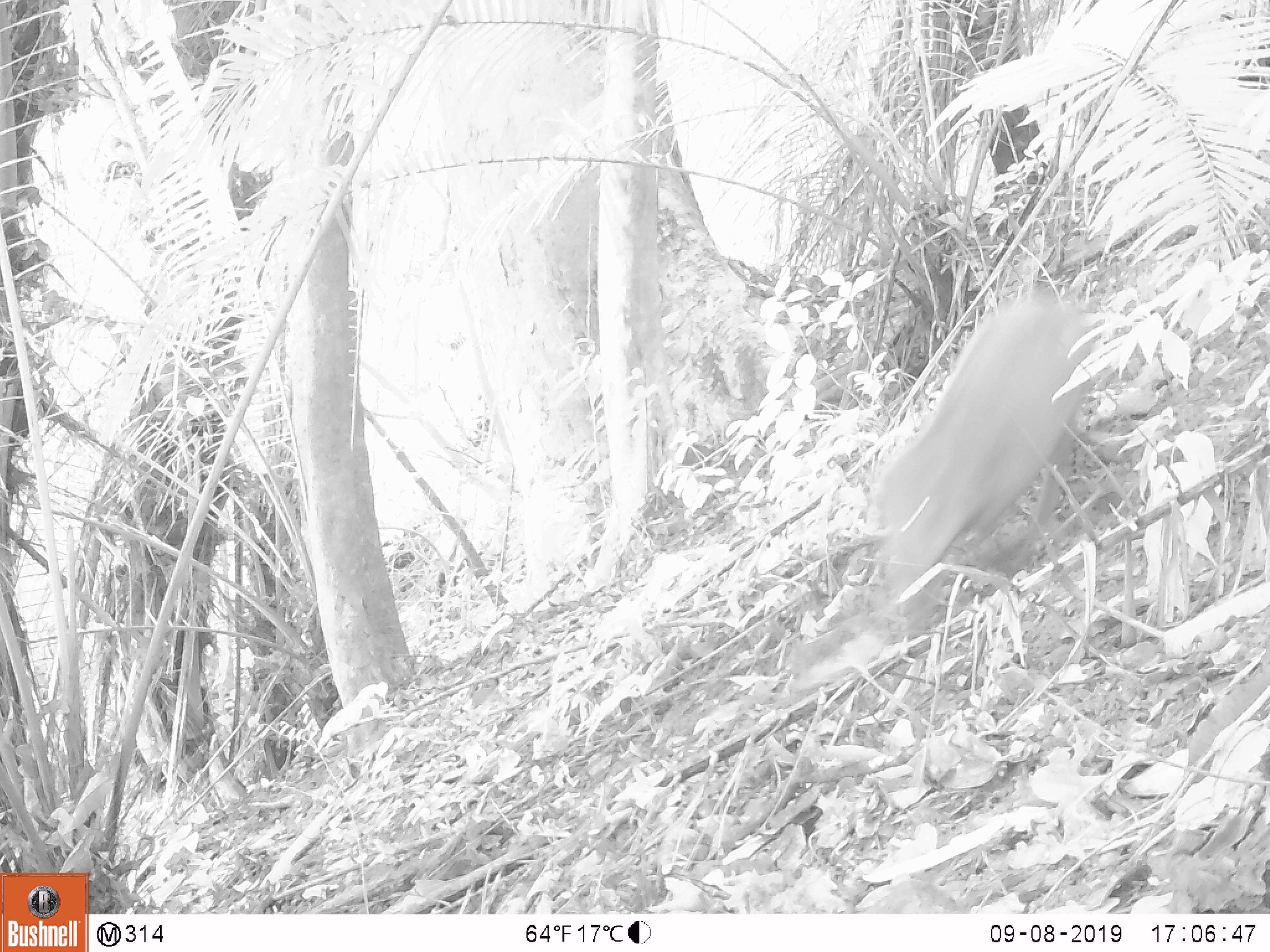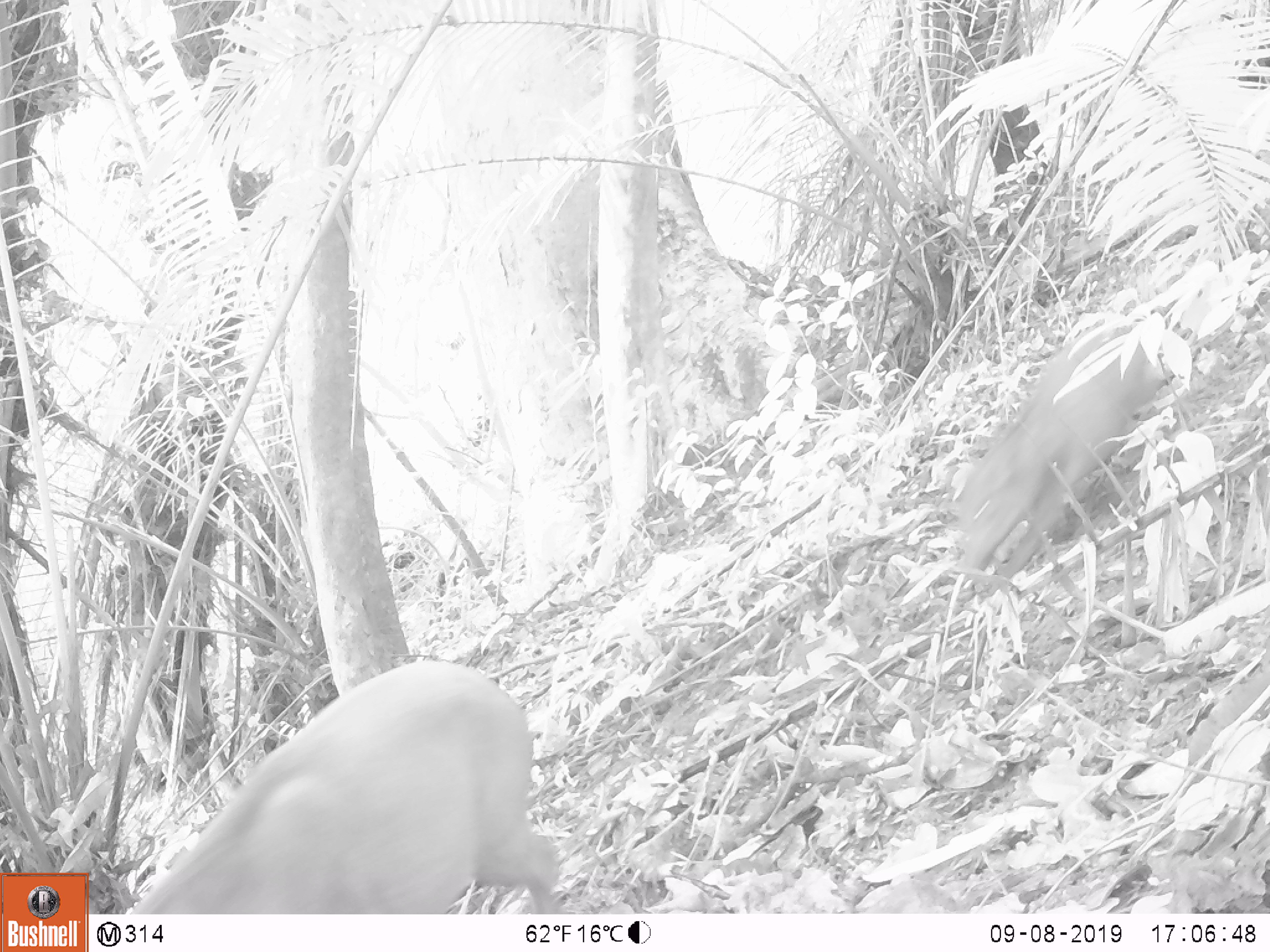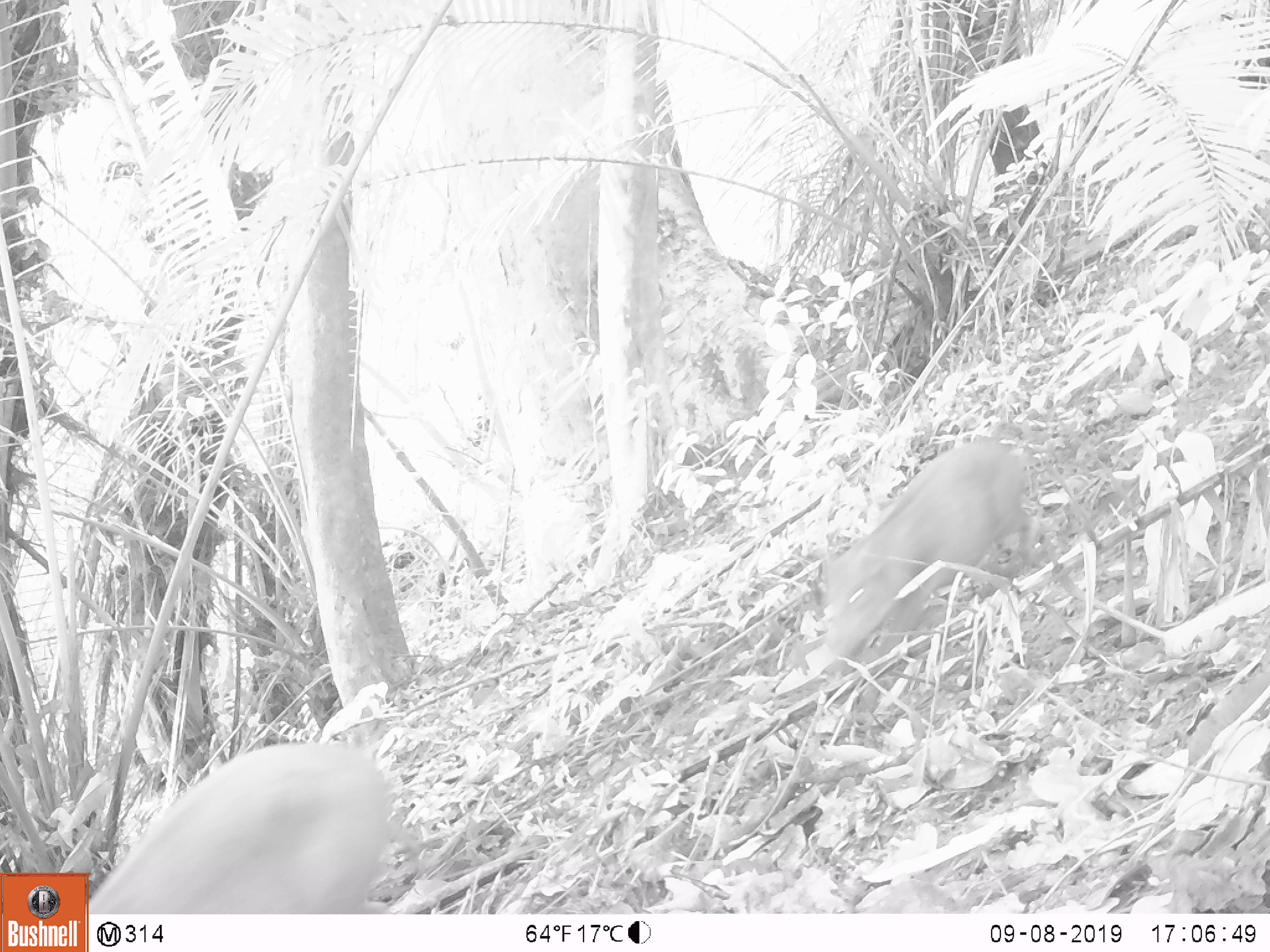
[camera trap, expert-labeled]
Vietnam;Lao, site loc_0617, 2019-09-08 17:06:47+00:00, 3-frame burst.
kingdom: Animalia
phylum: Chordata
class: Mammalia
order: Artiodactyla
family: Suidae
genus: Sus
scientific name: Sus scrofa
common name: eurasian wild pig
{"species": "eurasian wild pig (Sus scrofa)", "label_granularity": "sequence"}